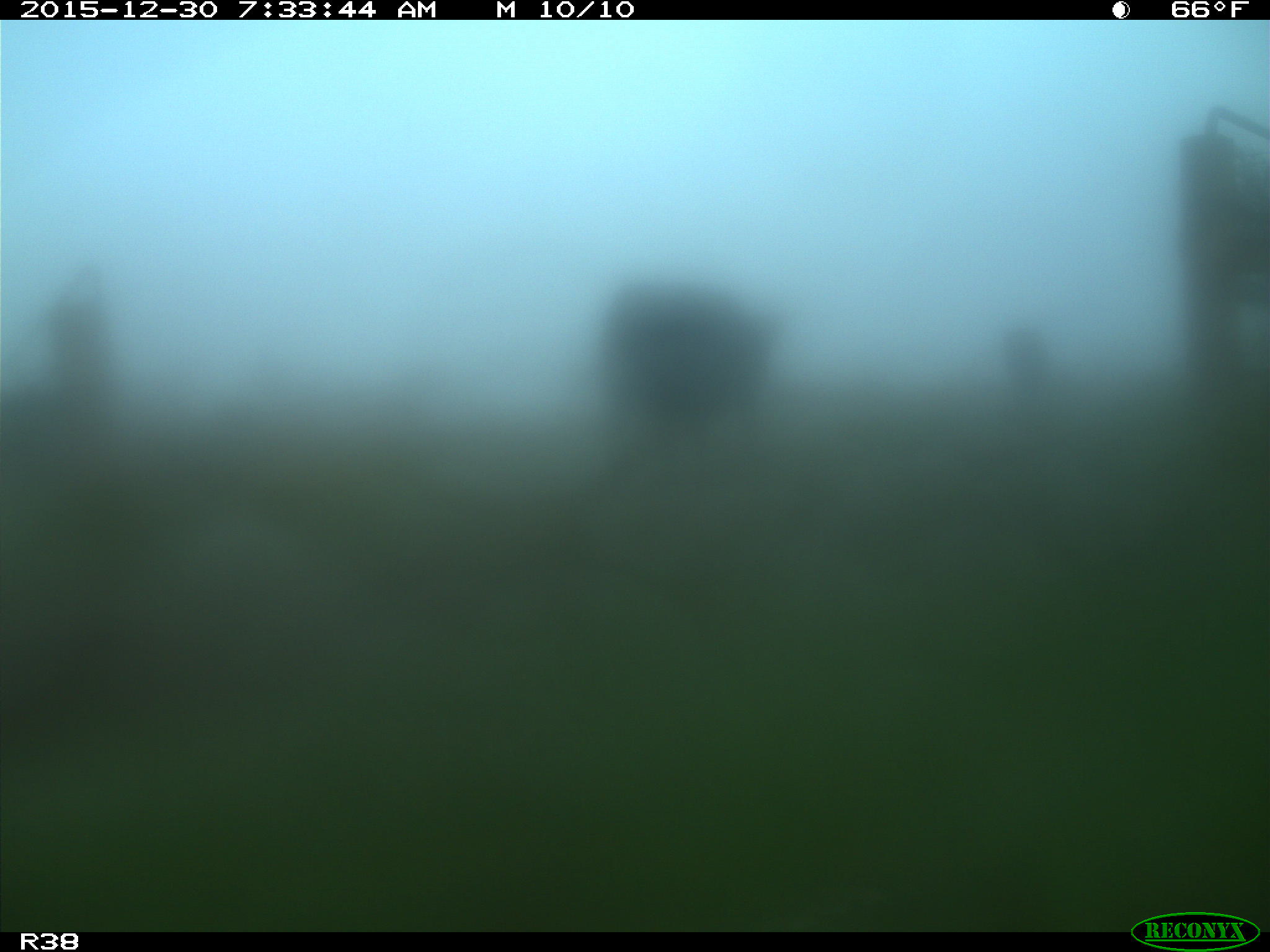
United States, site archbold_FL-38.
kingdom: Animalia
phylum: Chordata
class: Mammalia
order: Artiodactyla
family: Bovidae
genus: Bos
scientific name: Bos taurus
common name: domestic cow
Bos taurus (domestic cow).